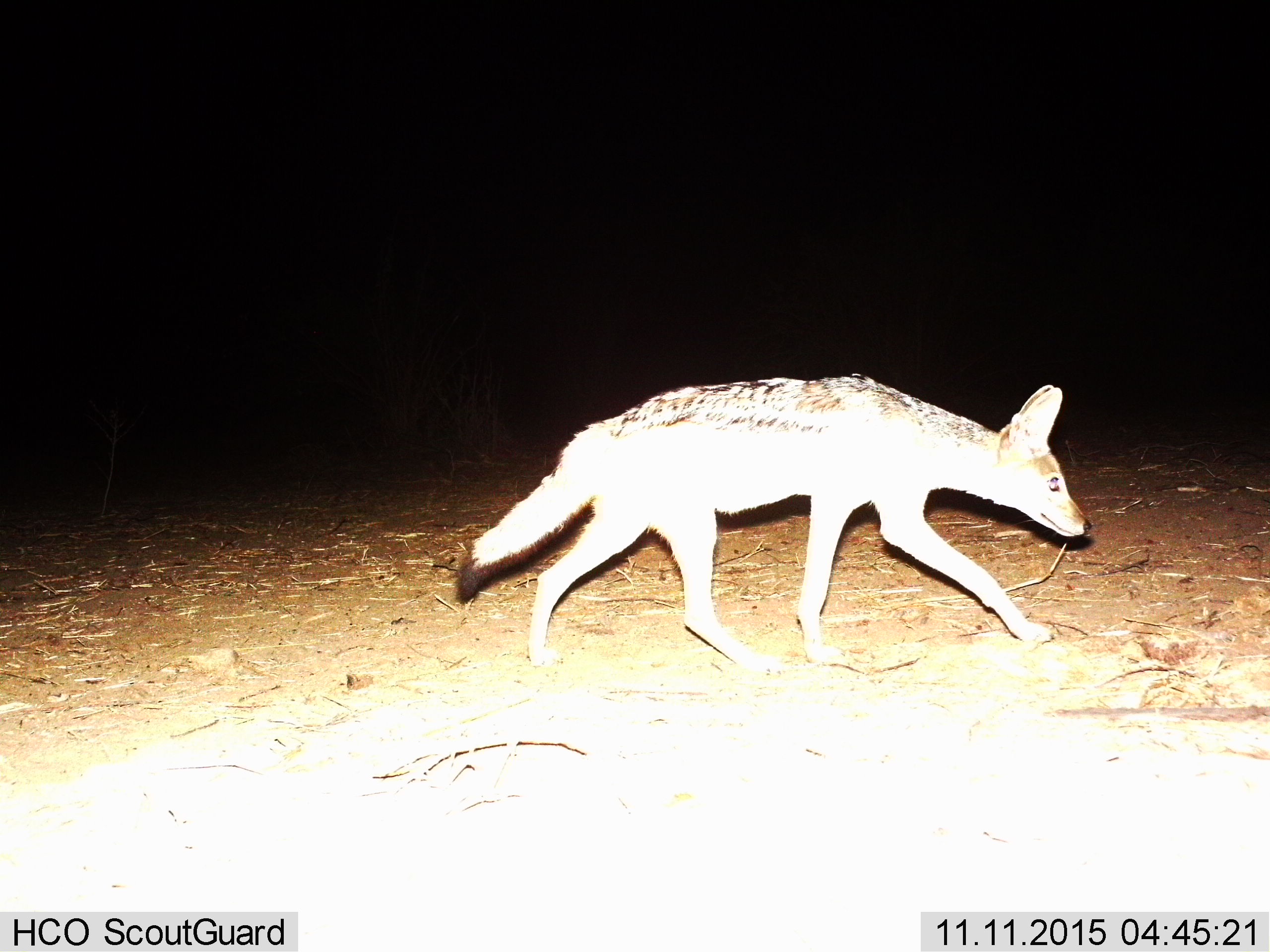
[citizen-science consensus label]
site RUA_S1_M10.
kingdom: Animalia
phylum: Chordata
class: Mammalia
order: Carnivora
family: Canidae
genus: Lupulella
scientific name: Lupulella mesomelas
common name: black-backed jackal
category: jackalblackbacked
Jackalblackbacked (black-backed jackal) (Lupulella mesomelas), count 1. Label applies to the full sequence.